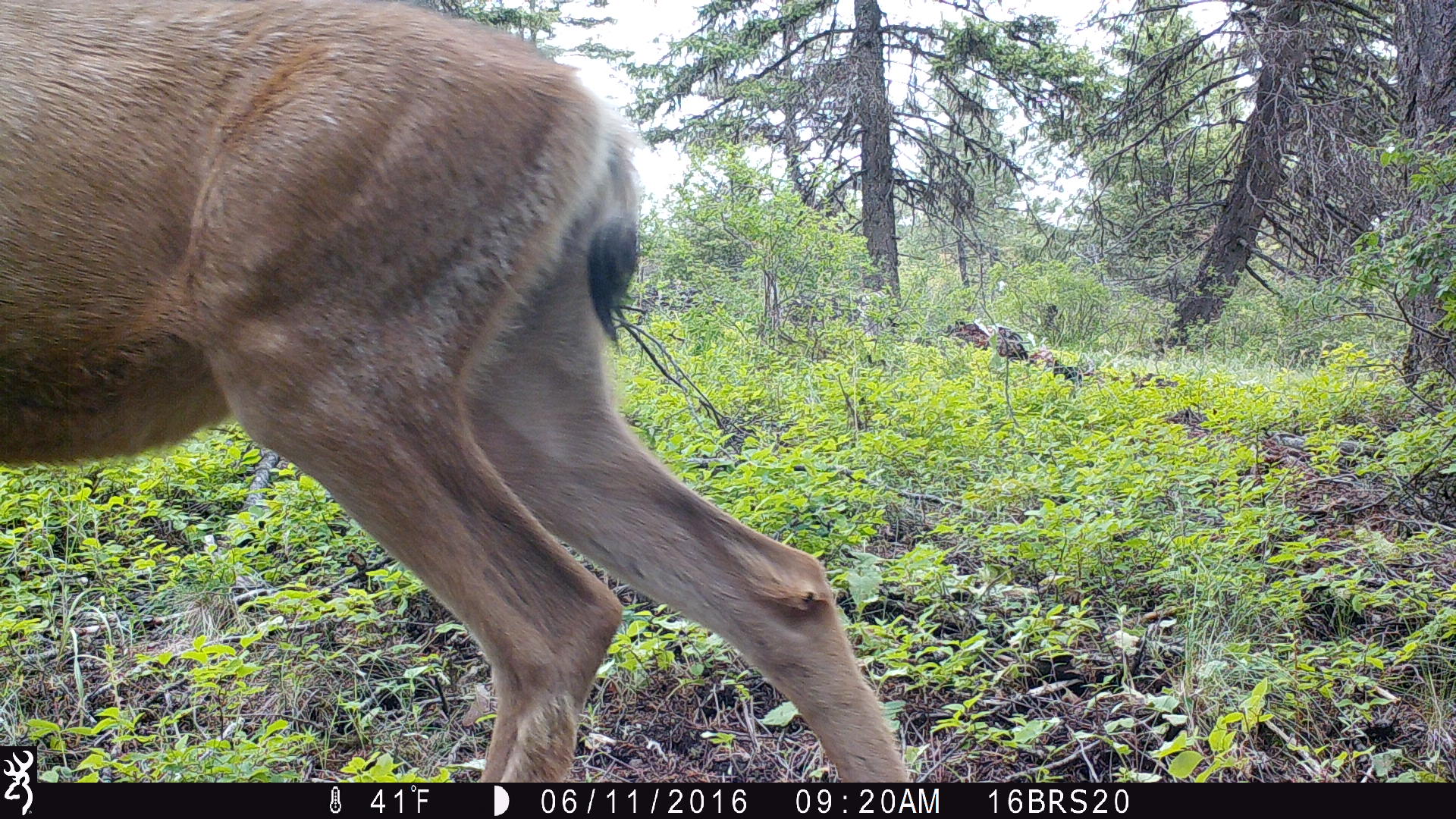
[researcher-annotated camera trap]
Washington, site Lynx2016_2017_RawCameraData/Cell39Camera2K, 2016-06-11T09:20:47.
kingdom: Animalia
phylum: Chordata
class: Mammalia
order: Artiodactyla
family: Cervidae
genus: Odocoileus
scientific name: Odocoileus hemionus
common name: mule deer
Odocoileus hemionus (mule deer). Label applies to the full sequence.